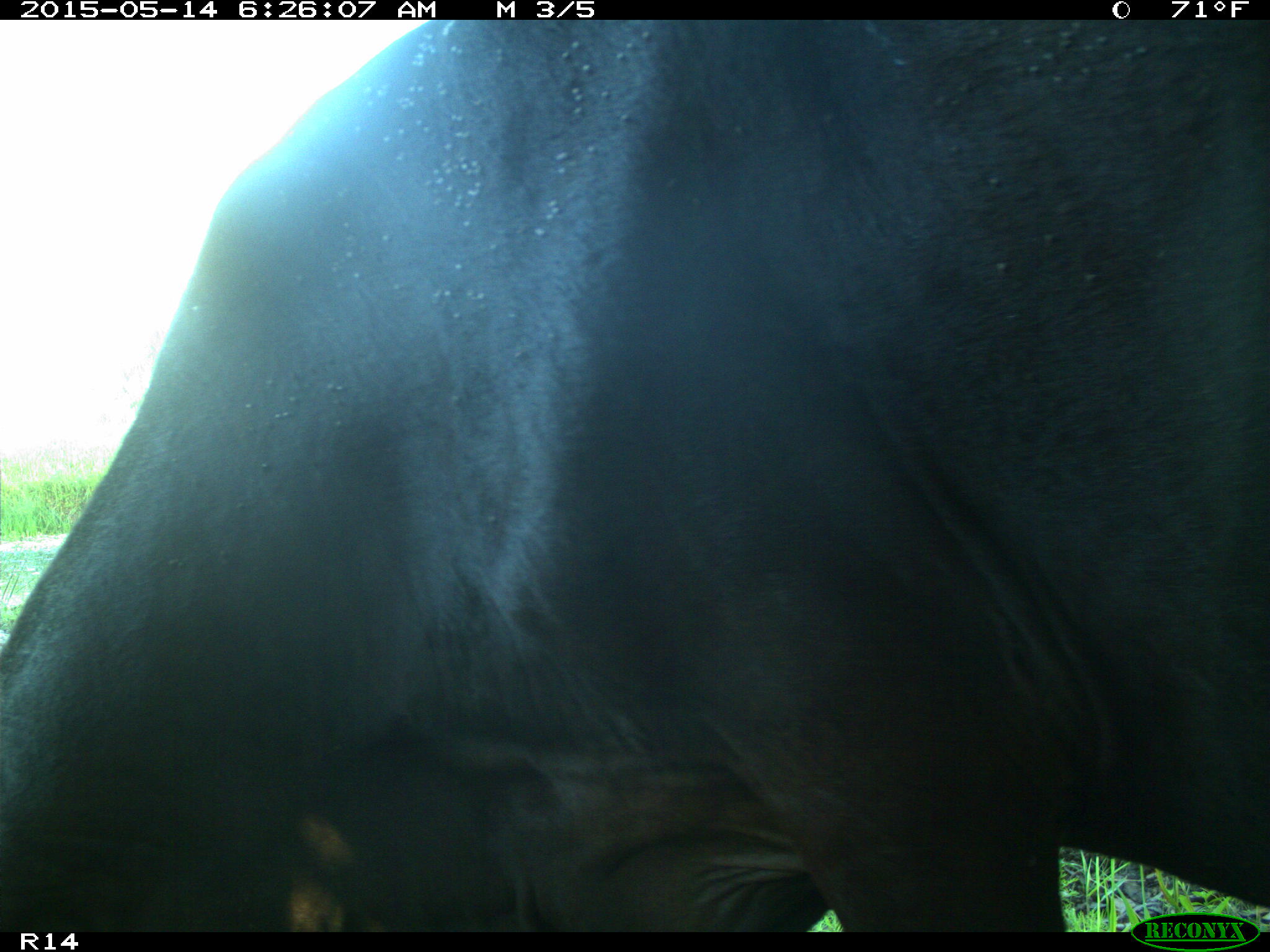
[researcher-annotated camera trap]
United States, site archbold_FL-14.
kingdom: Animalia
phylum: Chordata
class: Mammalia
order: Artiodactyla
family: Bovidae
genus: Bos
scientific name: Bos taurus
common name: domestic cow